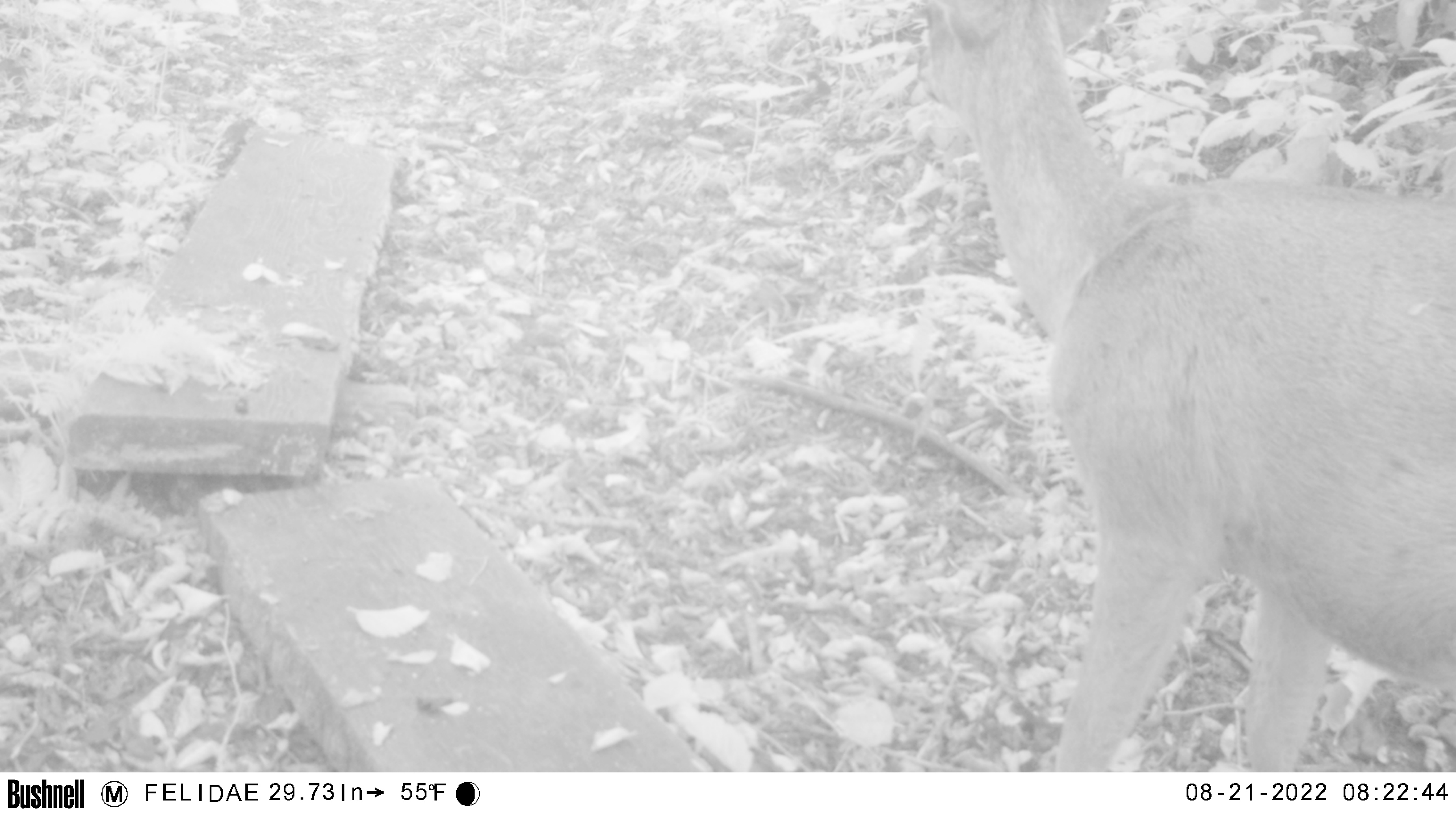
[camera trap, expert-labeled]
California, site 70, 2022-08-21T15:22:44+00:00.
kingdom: Animalia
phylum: Chordata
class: Mammalia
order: Artiodactyla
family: Cervidae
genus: Odocoileus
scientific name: Odocoileus hemionus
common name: mule deer